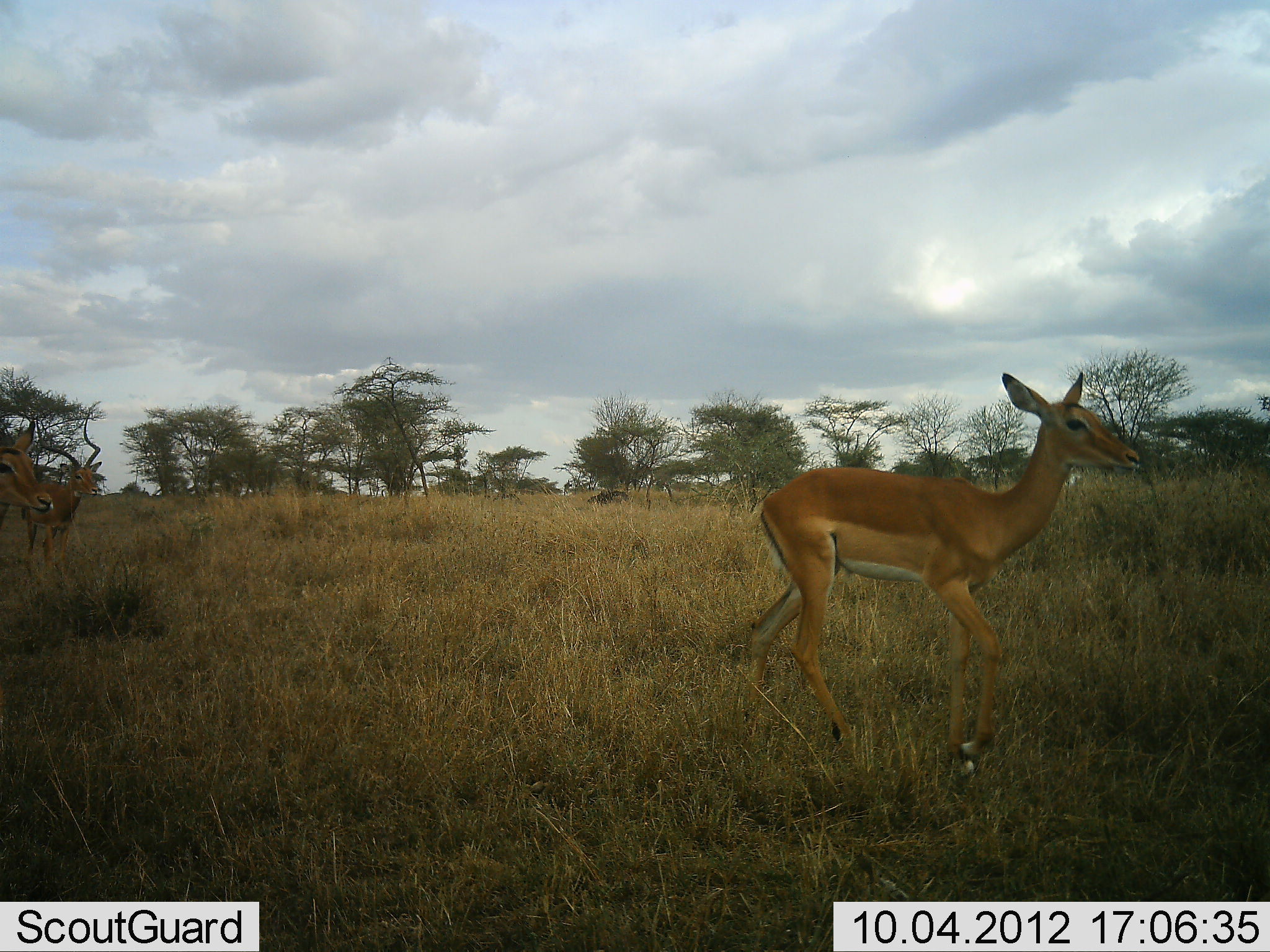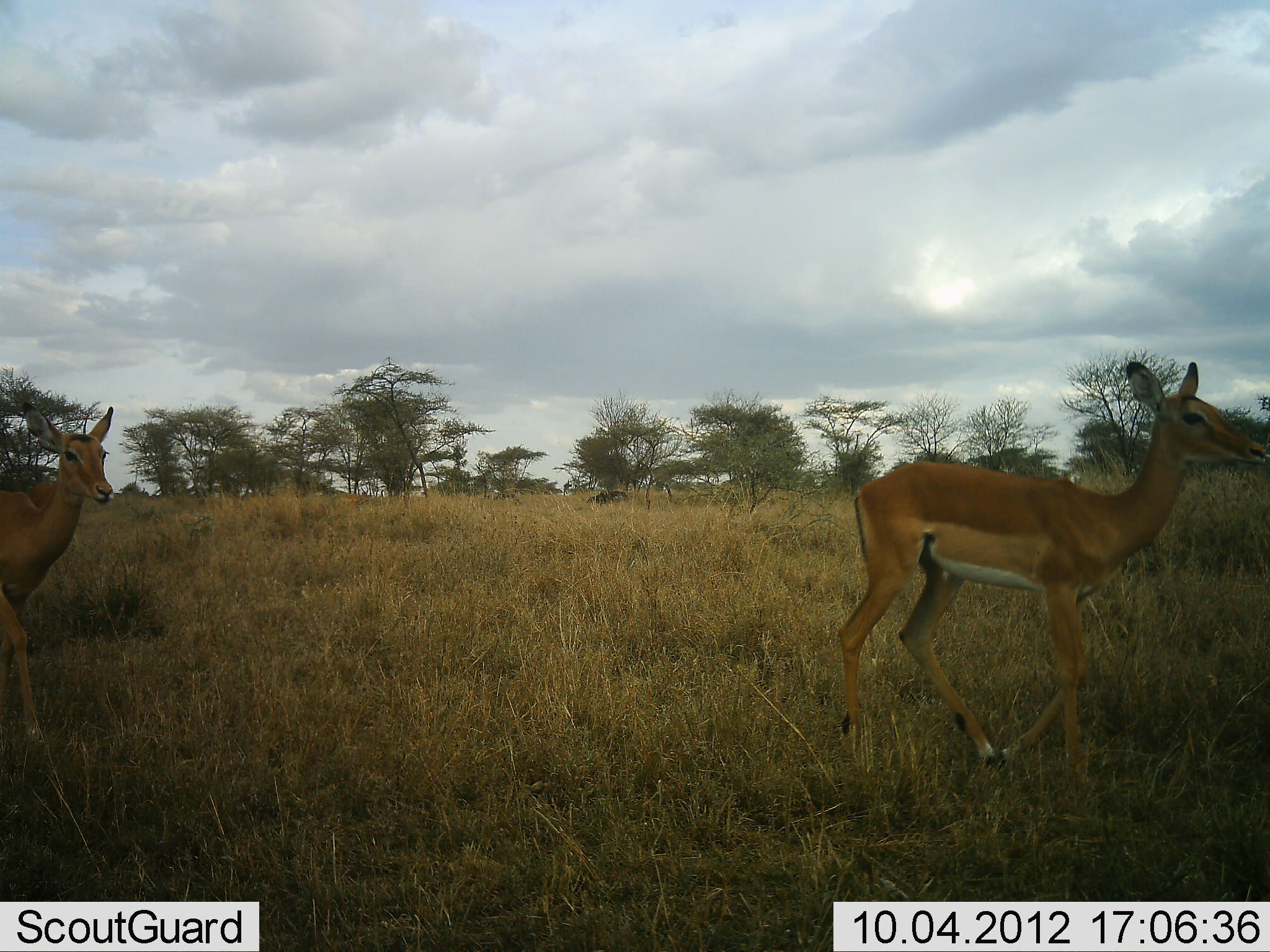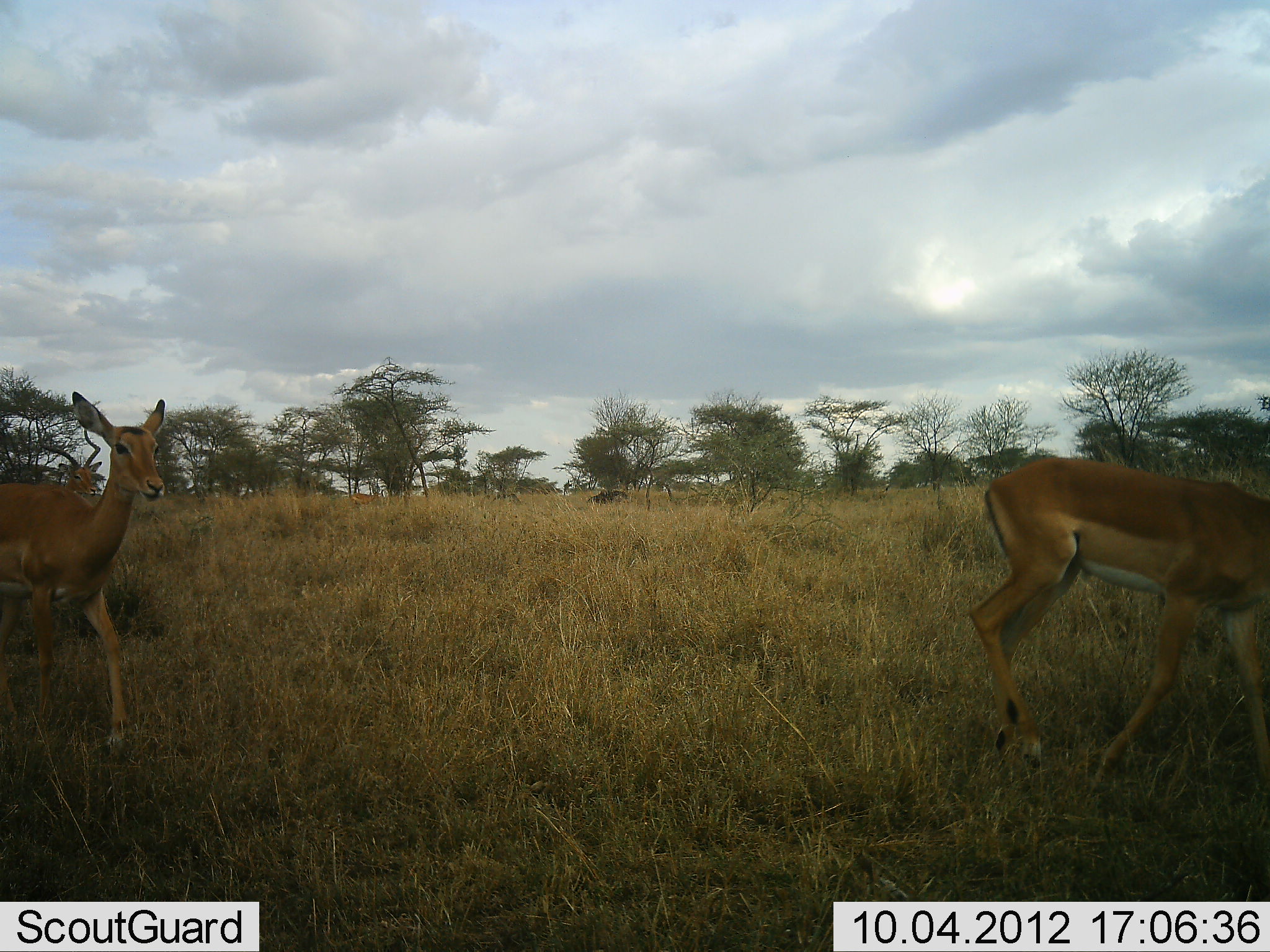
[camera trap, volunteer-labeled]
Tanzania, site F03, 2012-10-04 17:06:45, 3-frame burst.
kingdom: Animalia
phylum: Chordata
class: Mammalia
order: Artiodactyla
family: Bovidae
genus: Aepyceros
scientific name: Aepyceros melampus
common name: impala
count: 3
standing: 0%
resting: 0%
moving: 100%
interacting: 0%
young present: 0%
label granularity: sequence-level